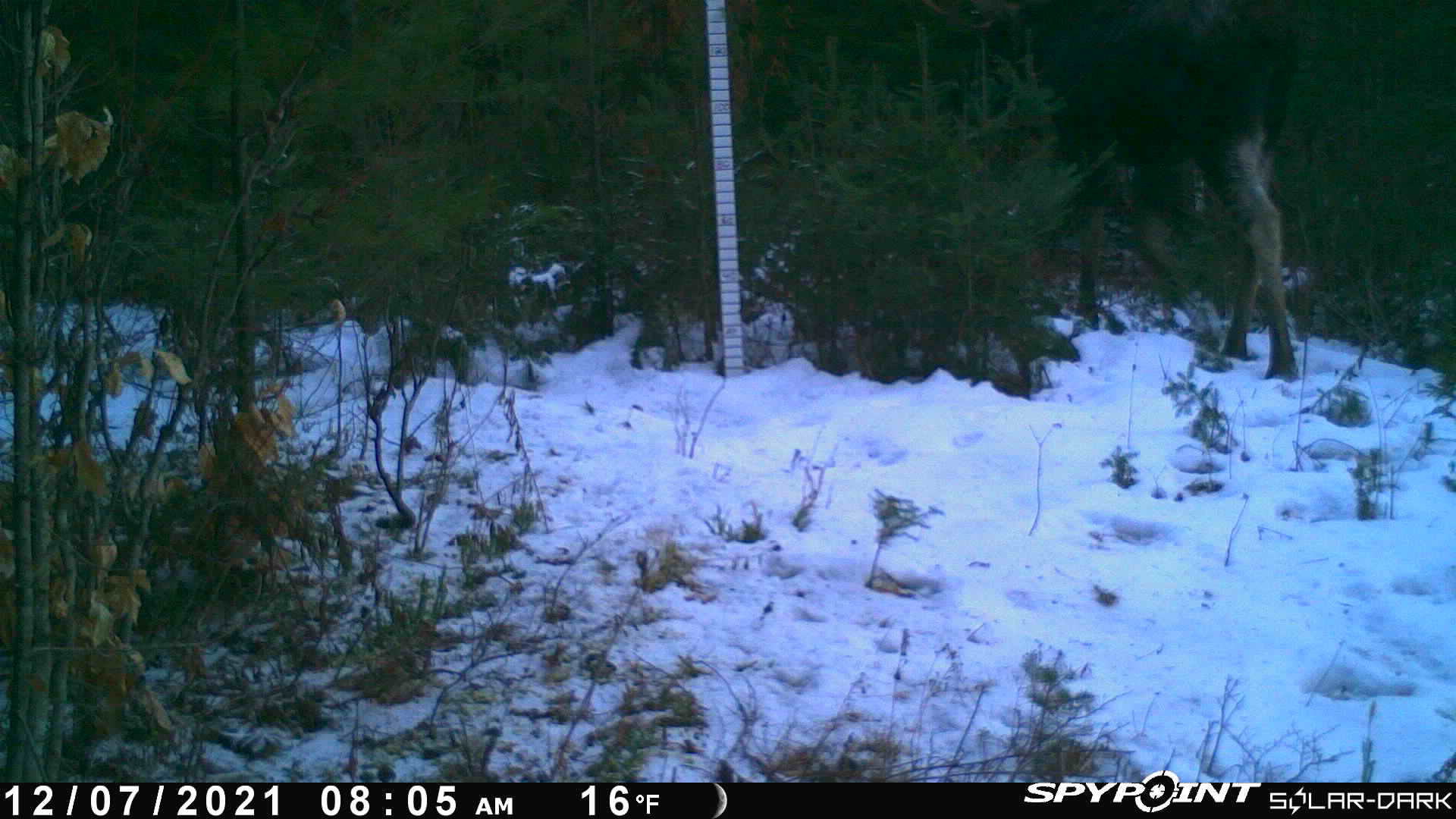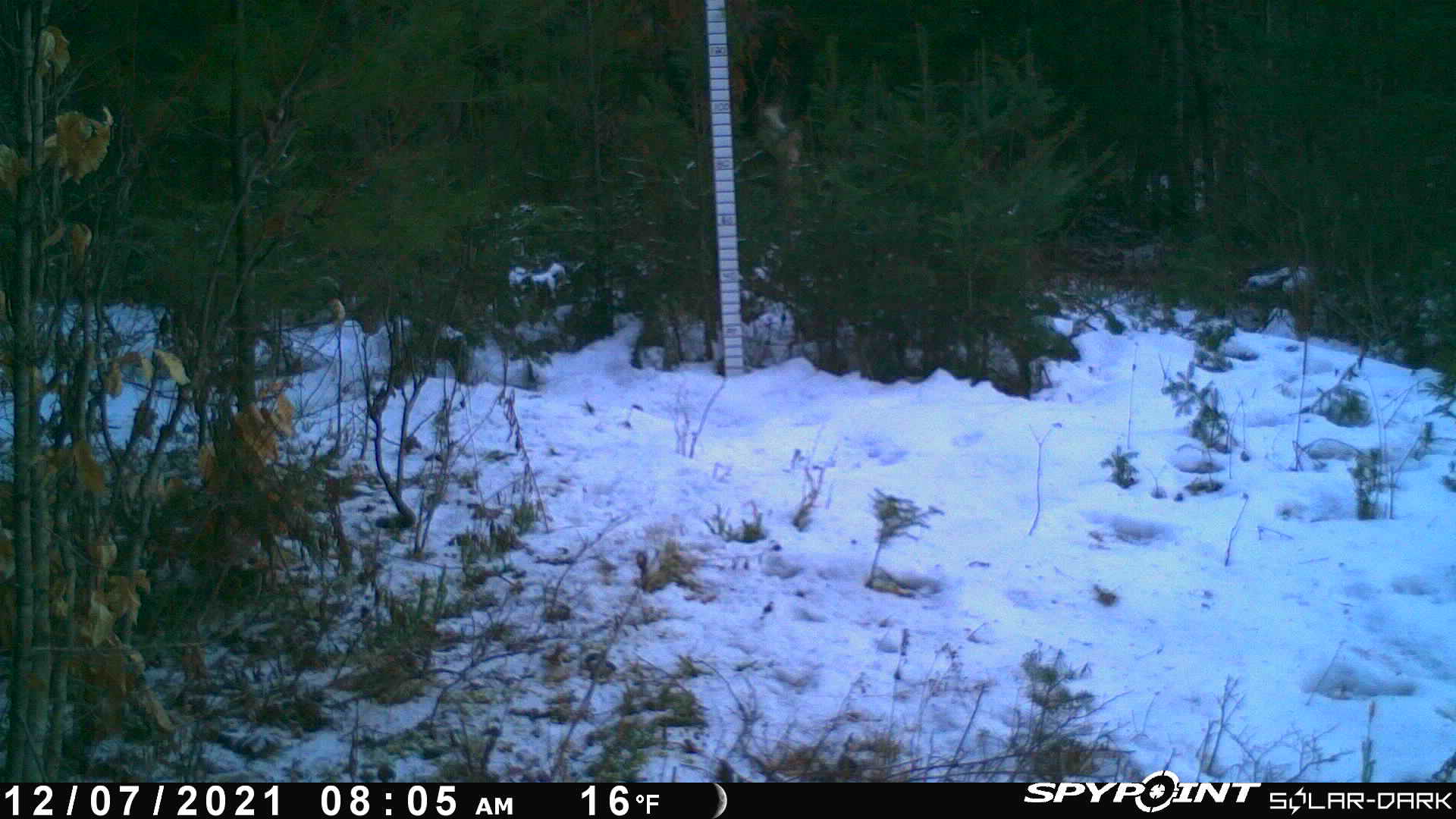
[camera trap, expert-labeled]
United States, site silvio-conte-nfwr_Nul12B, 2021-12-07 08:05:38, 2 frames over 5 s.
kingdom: Animalia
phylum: Chordata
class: Mammalia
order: Artiodactyla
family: Cervidae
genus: Alces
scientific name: Alces alces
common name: moose